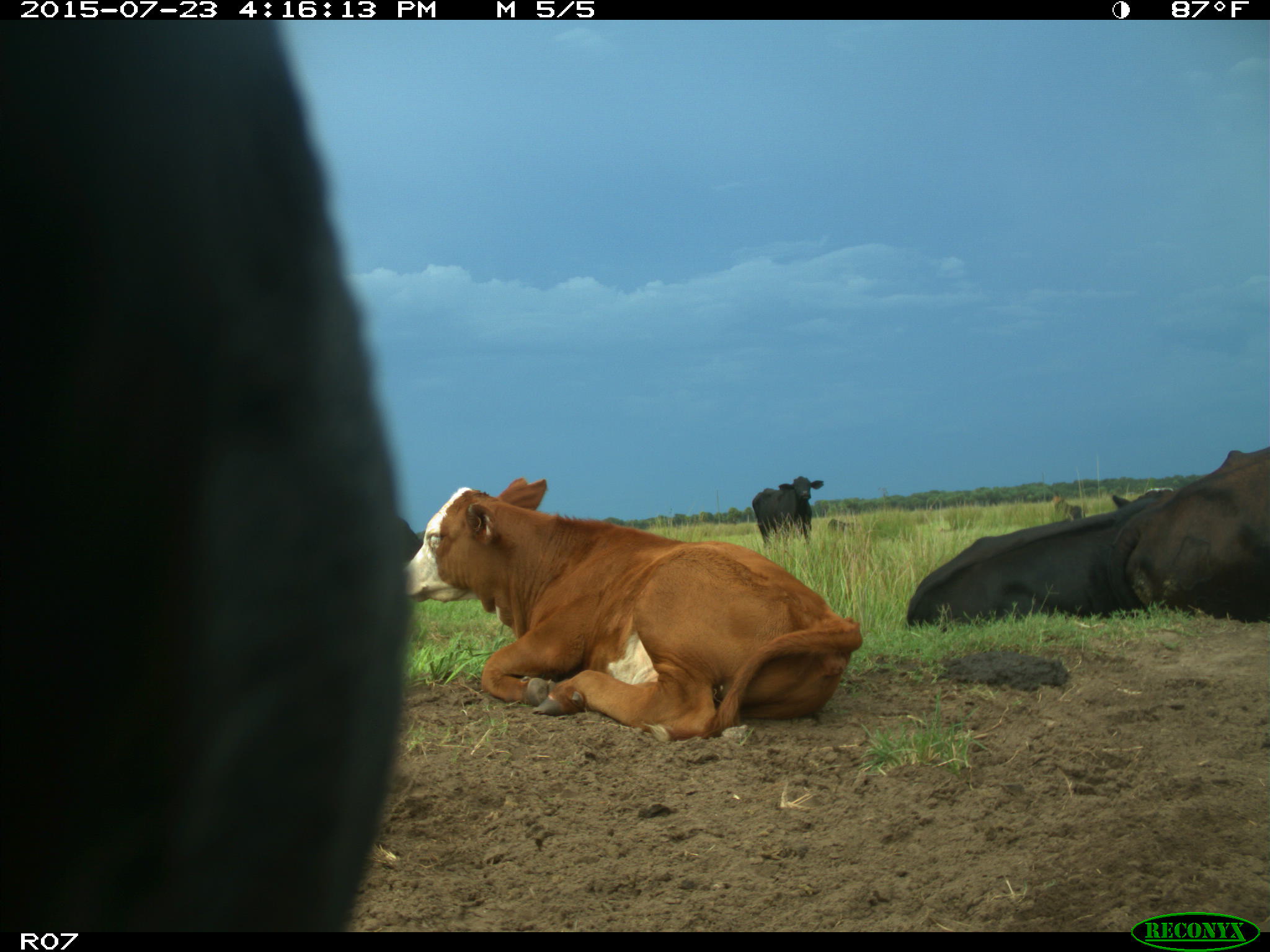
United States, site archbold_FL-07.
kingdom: Animalia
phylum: Chordata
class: Mammalia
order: Artiodactyla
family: Bovidae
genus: Bos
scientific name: Bos taurus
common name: domestic cow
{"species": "Bos taurus (domestic cow)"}